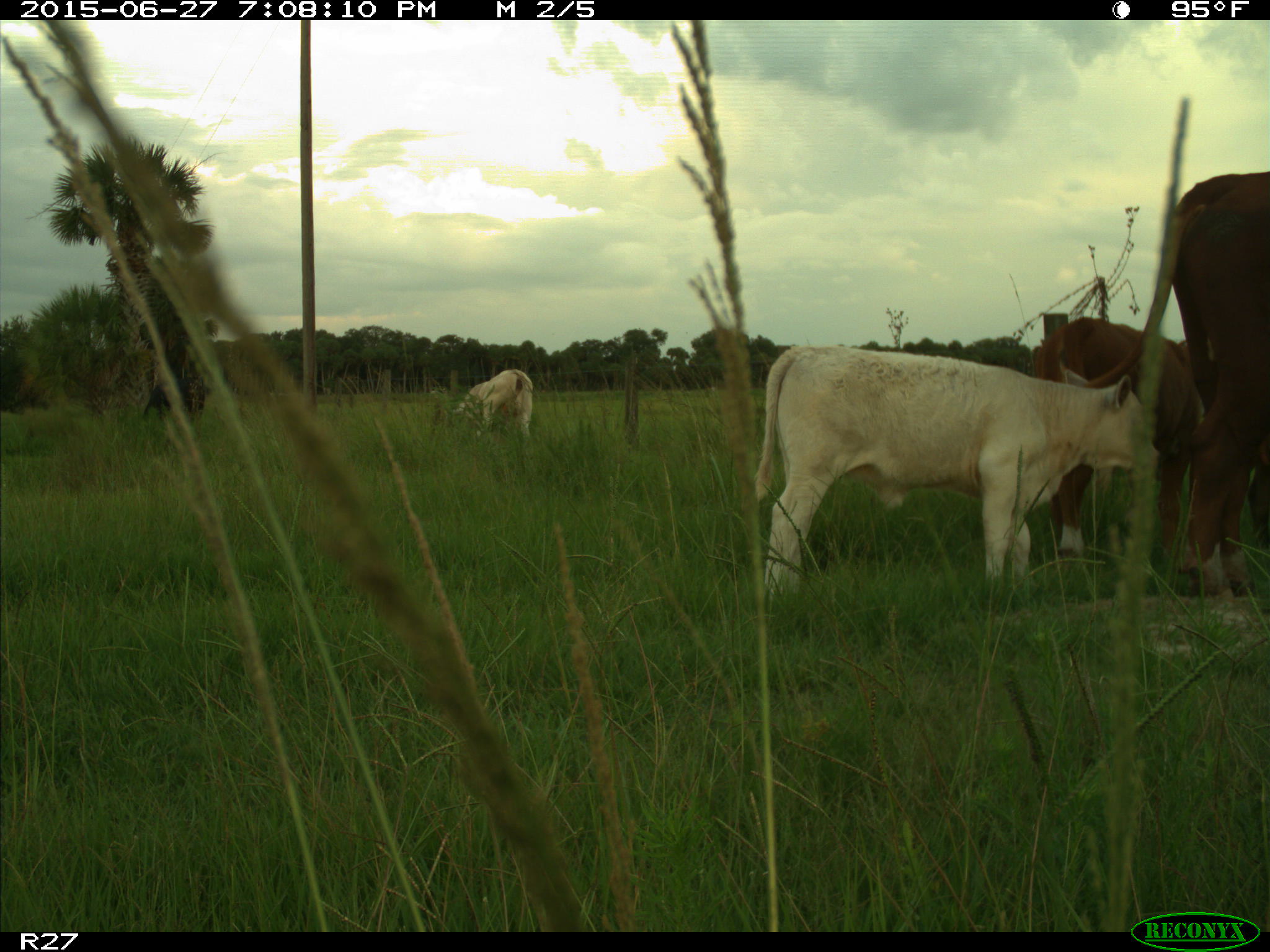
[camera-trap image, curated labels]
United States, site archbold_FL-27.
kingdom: Animalia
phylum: Chordata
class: Mammalia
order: Artiodactyla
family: Bovidae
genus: Bos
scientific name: Bos taurus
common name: domestic cow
Bos taurus (domestic cow).